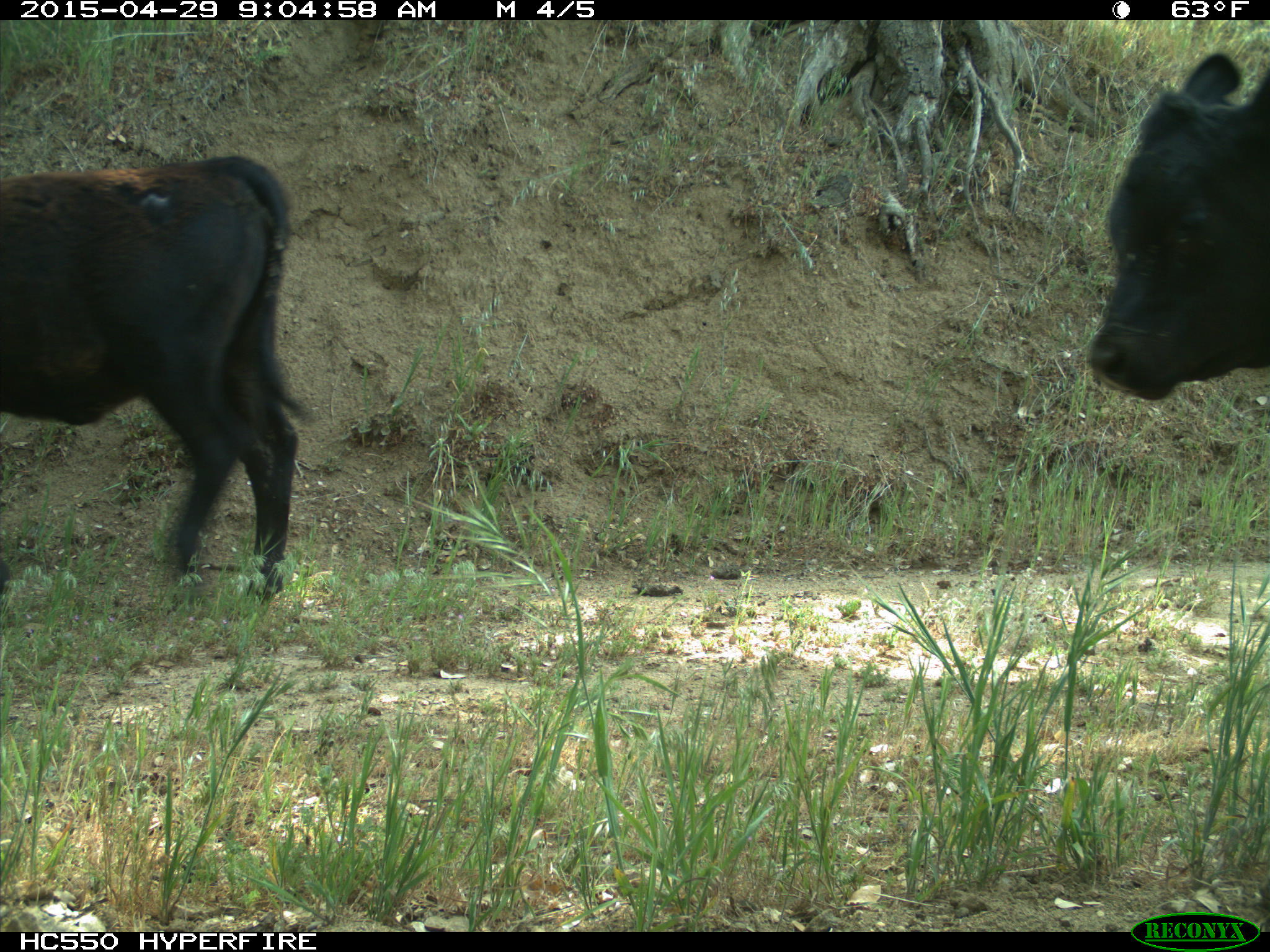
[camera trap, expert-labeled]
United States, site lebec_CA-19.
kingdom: Animalia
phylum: Chordata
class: Mammalia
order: Artiodactyla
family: Bovidae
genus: Bos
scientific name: Bos taurus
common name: domestic cow